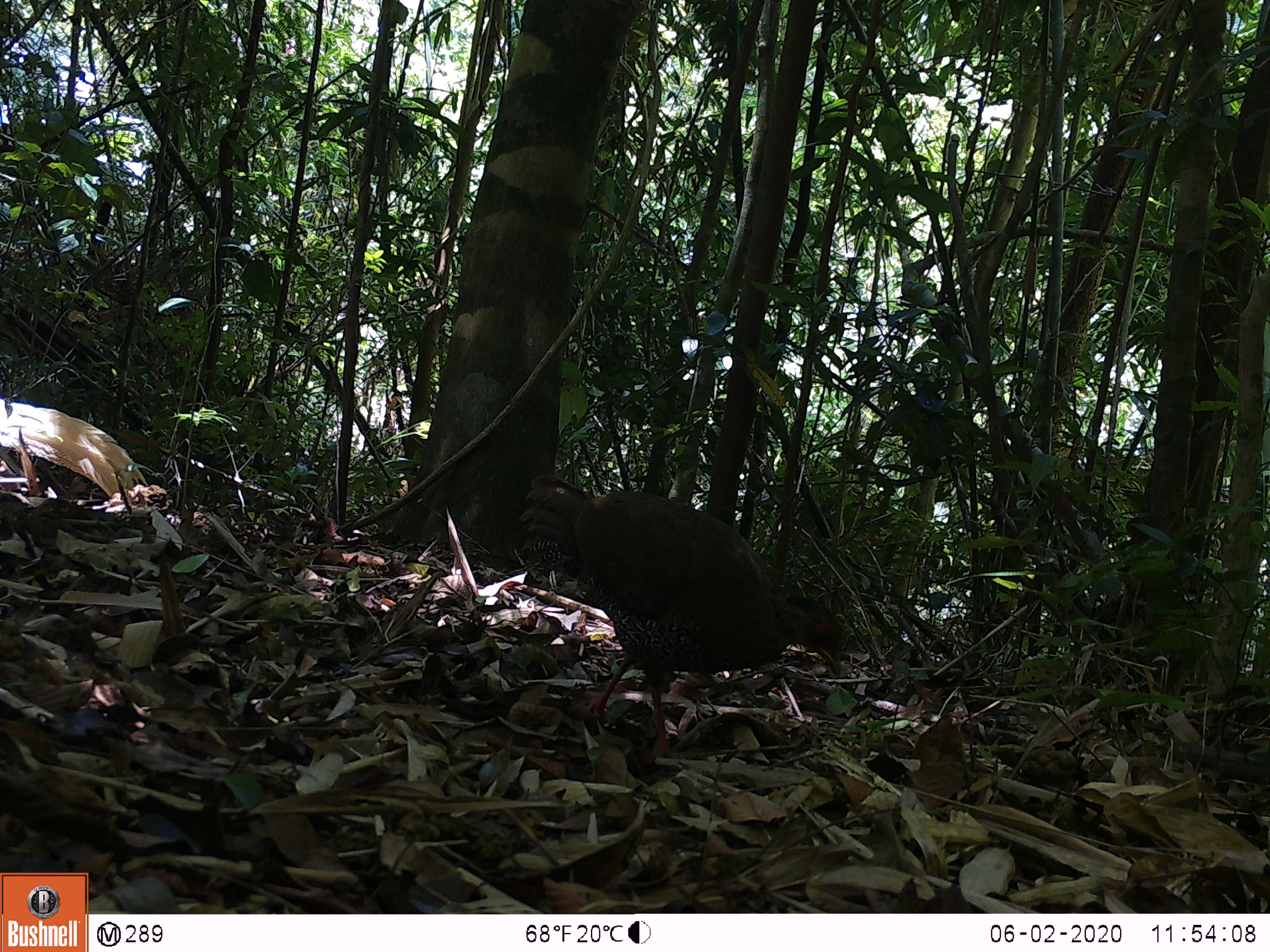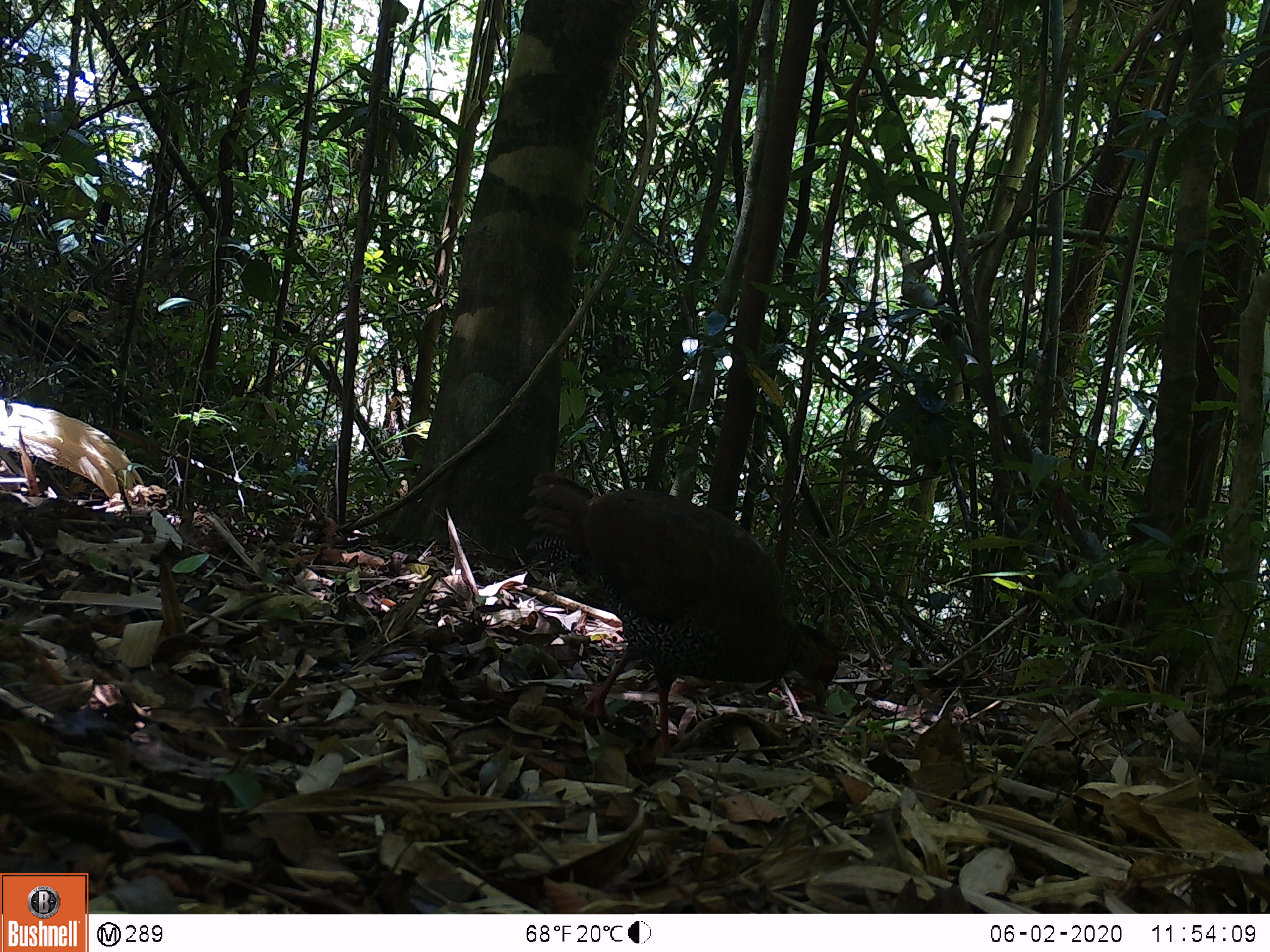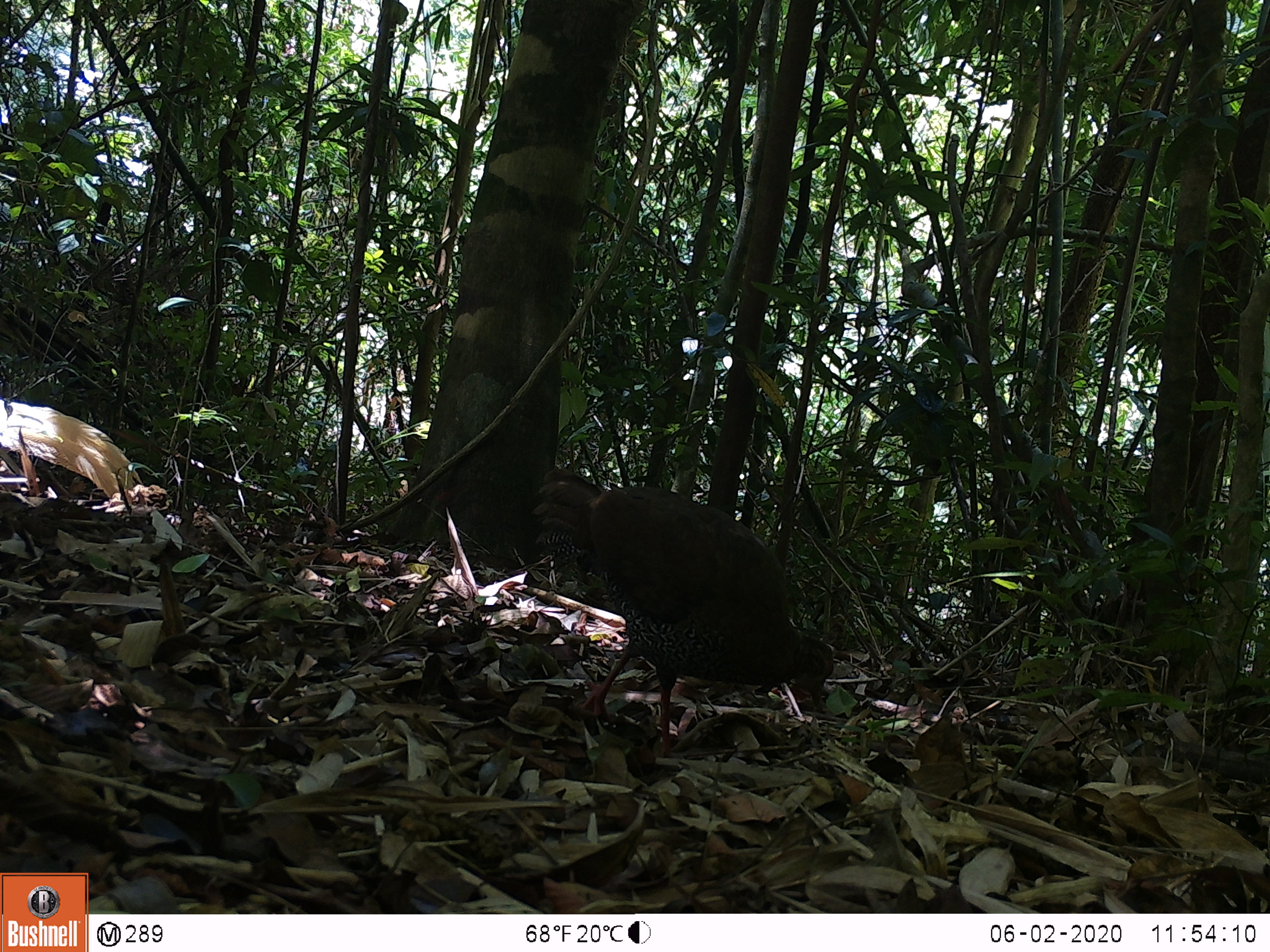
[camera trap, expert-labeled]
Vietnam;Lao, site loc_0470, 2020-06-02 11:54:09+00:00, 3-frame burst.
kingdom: Animalia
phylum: Chordata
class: Aves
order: Galliformes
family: Phasianidae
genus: Lophura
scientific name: Lophura nycthemera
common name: silver pheasant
Silver pheasant (Lophura nycthemera). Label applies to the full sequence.